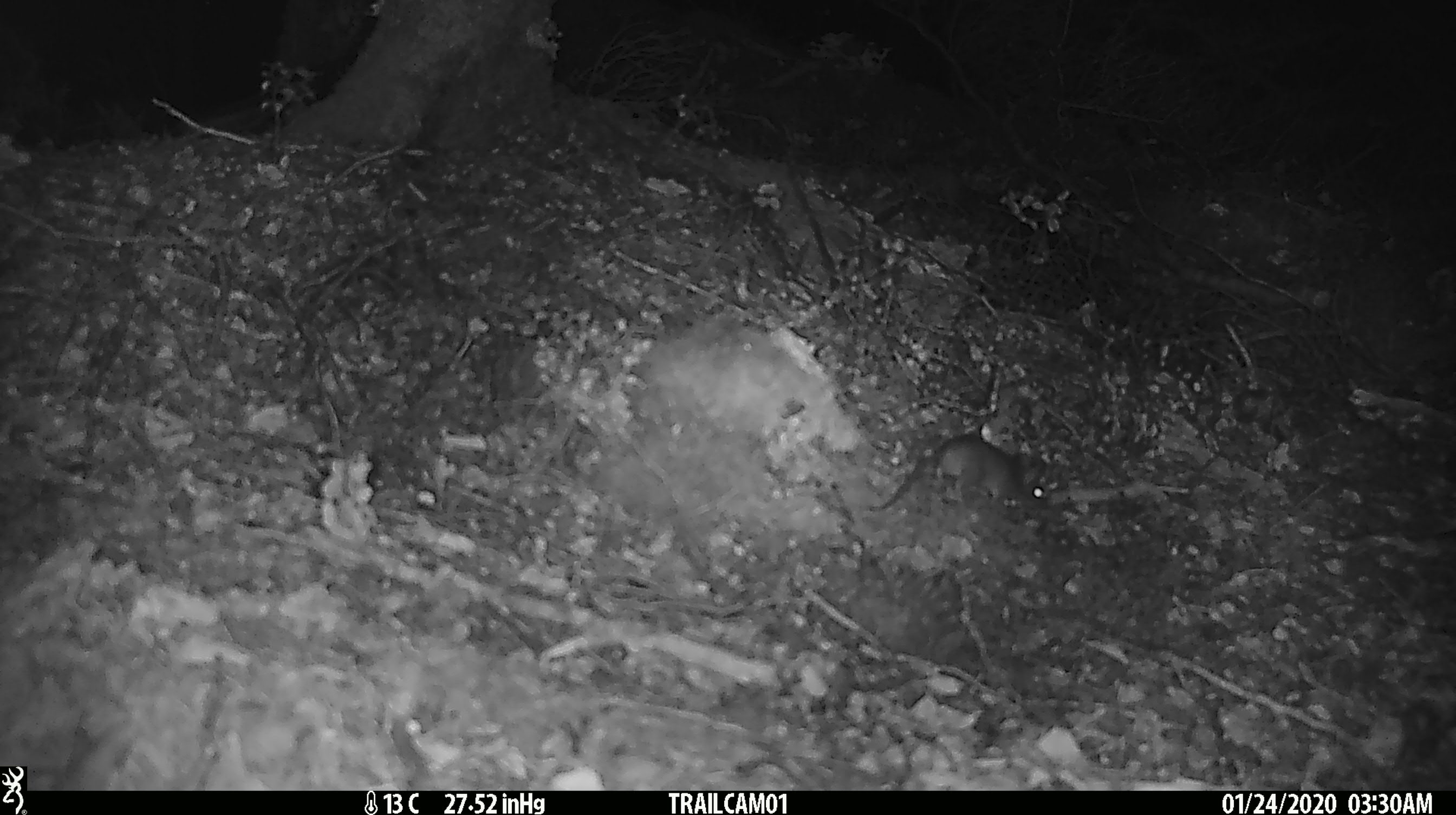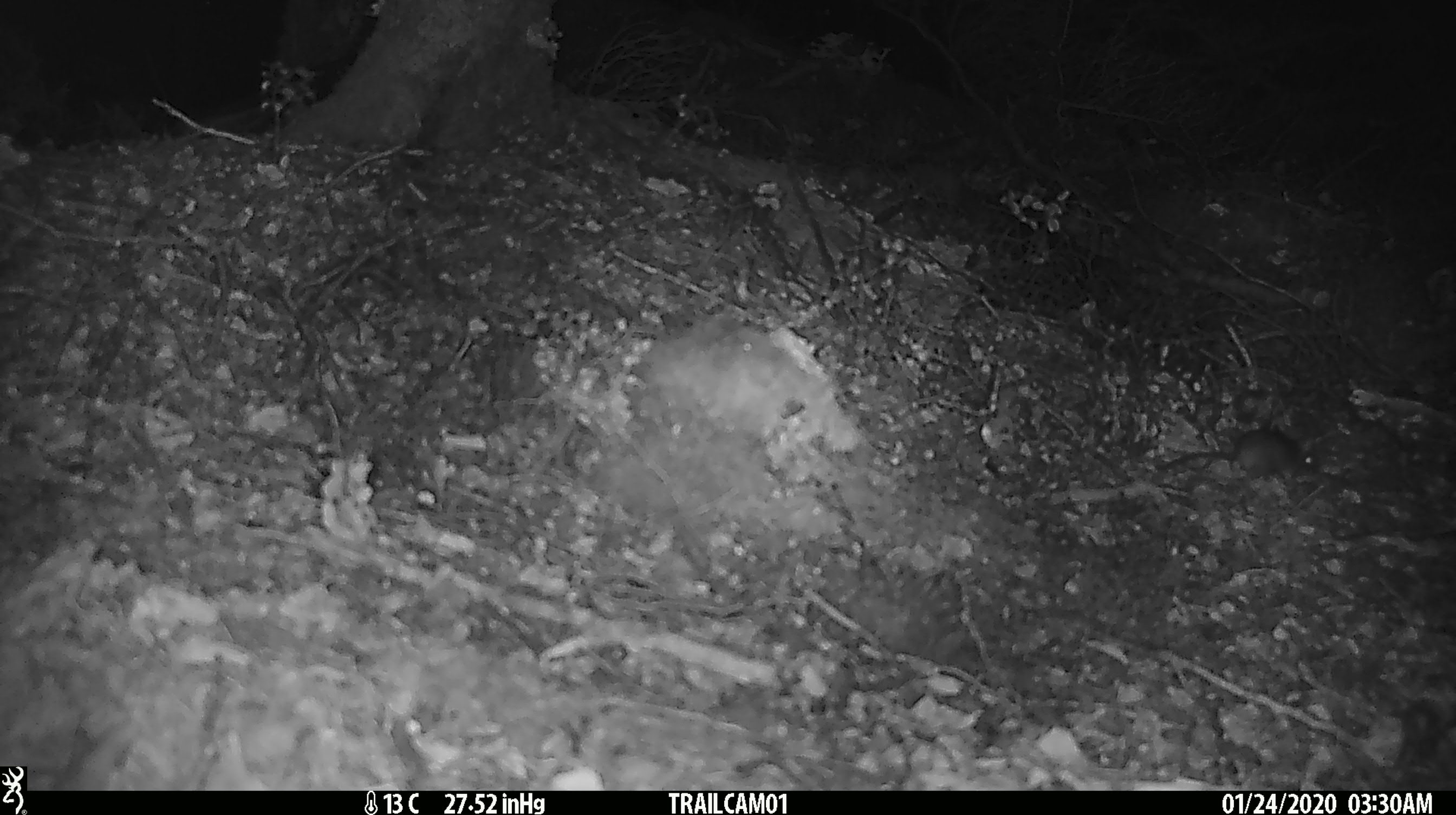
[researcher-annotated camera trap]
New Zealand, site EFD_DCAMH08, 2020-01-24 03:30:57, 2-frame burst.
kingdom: Animalia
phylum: Chordata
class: Mammalia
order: Rodentia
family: Muridae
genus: Mus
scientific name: Mus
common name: mouse